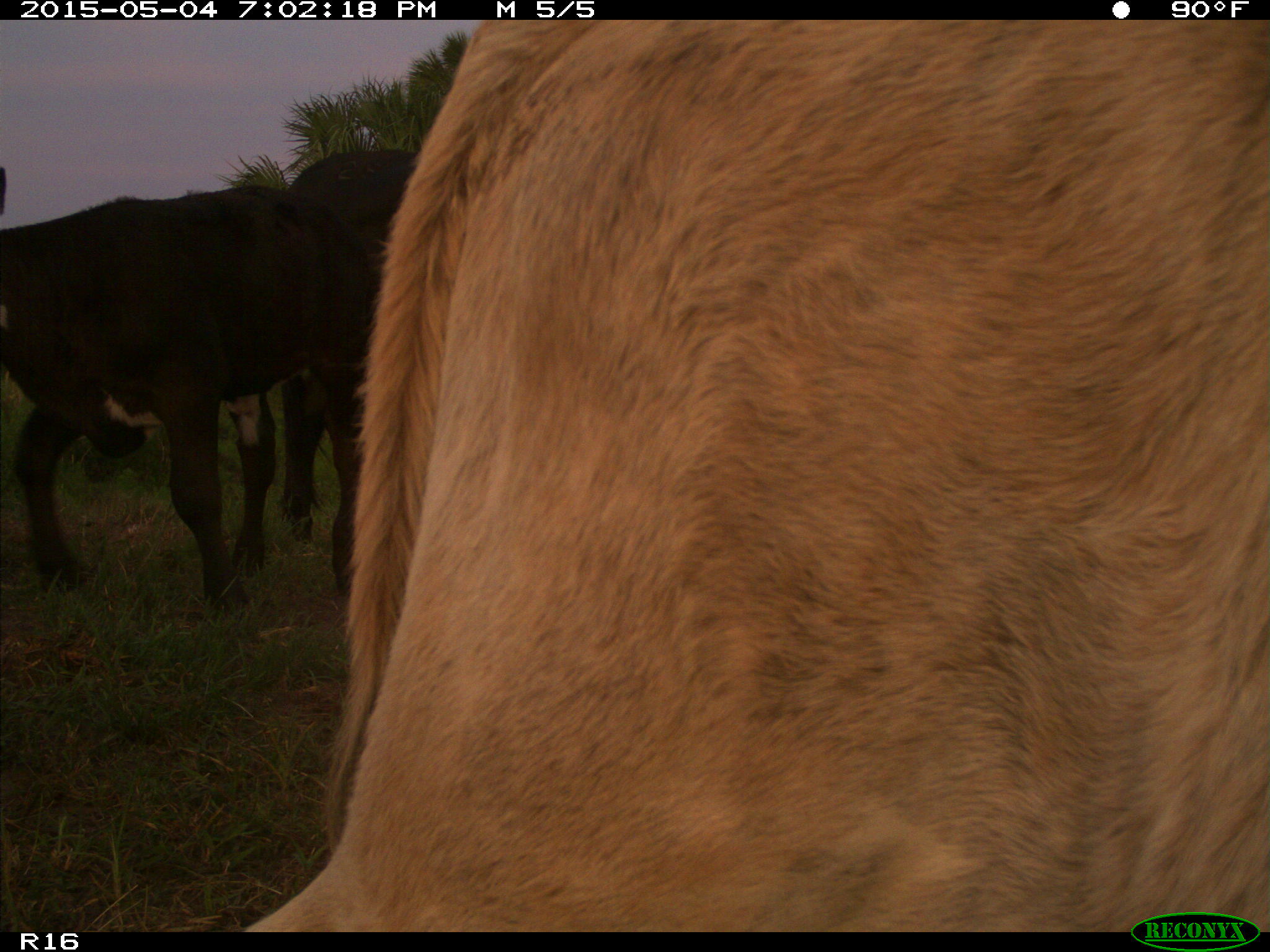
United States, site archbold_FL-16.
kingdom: Animalia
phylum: Chordata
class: Mammalia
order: Artiodactyla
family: Bovidae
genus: Bos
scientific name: Bos taurus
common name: domestic cow